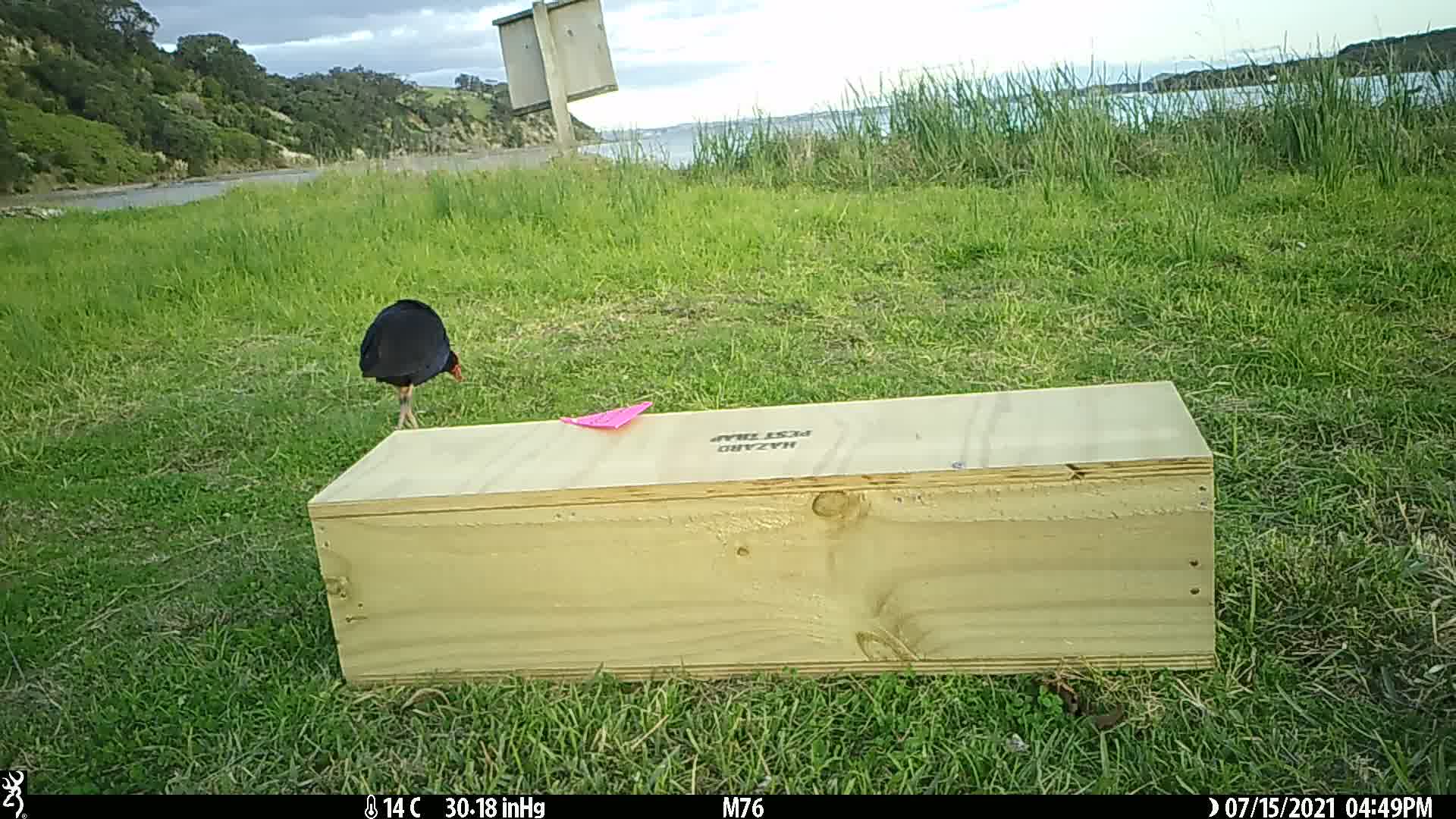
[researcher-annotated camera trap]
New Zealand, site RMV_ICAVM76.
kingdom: Animalia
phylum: Chordata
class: Aves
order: Gruiformes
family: Rallidae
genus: Porphyrio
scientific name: Porphyrio melanotus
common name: australasian swamphen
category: pukeko